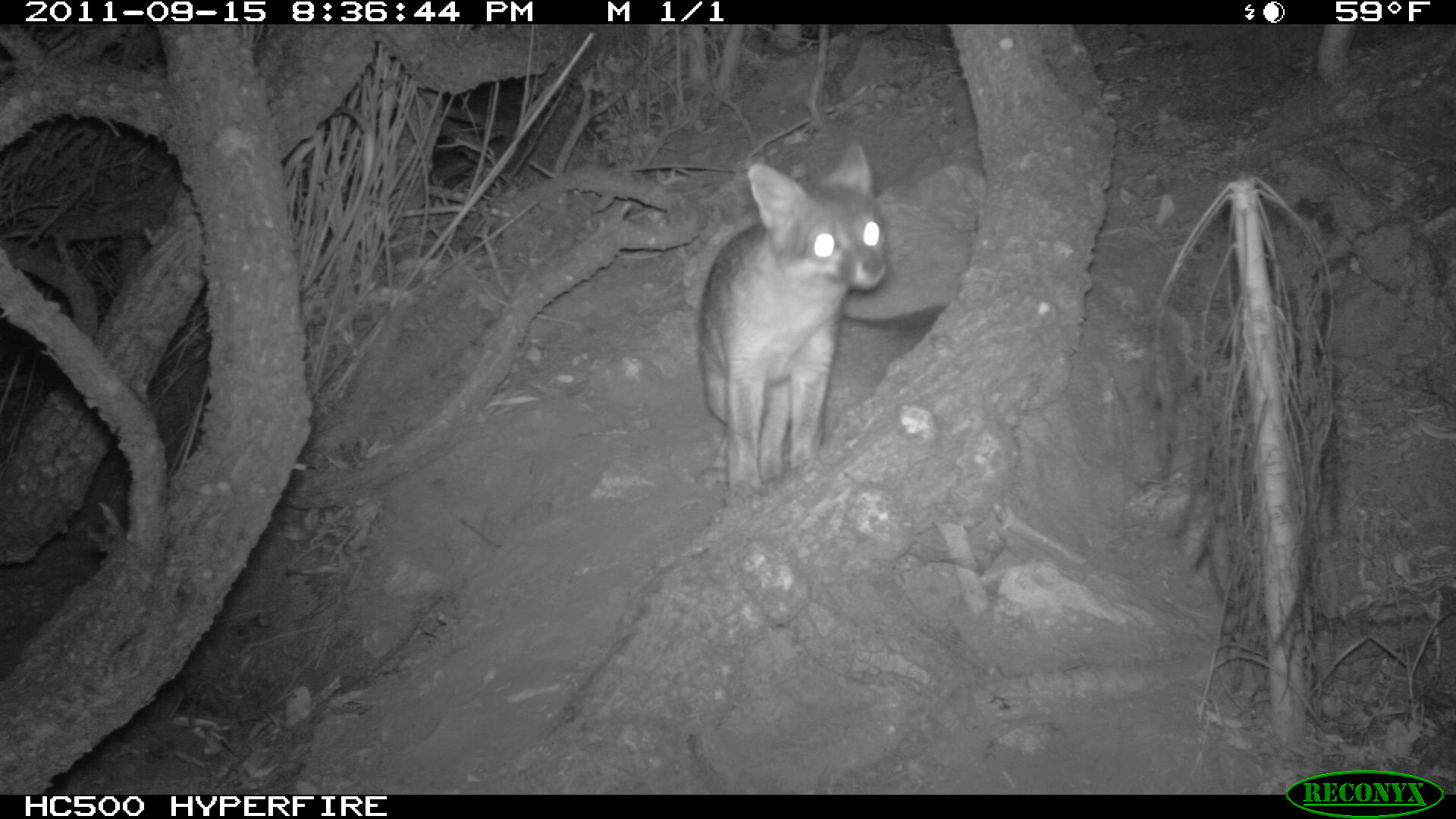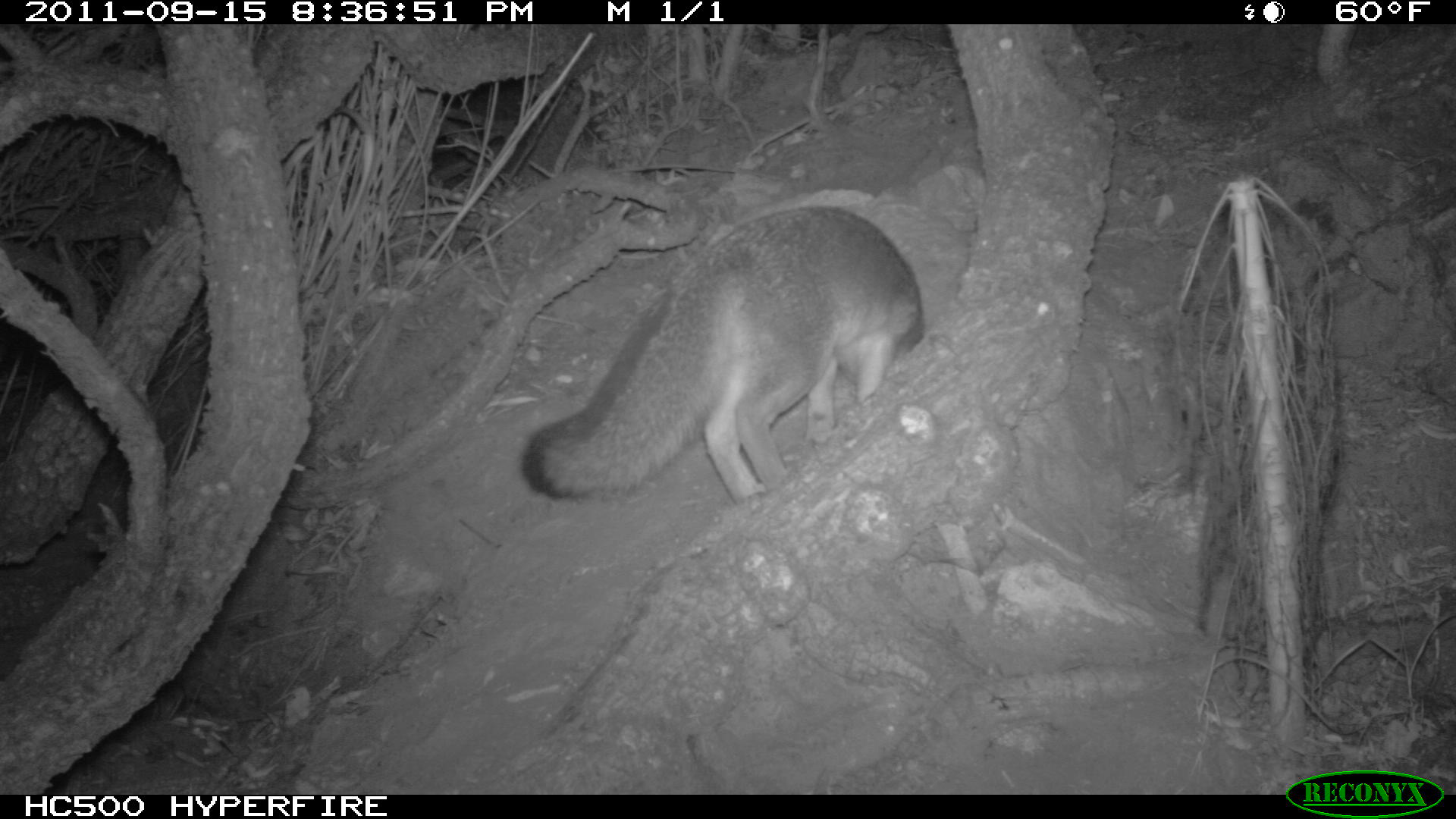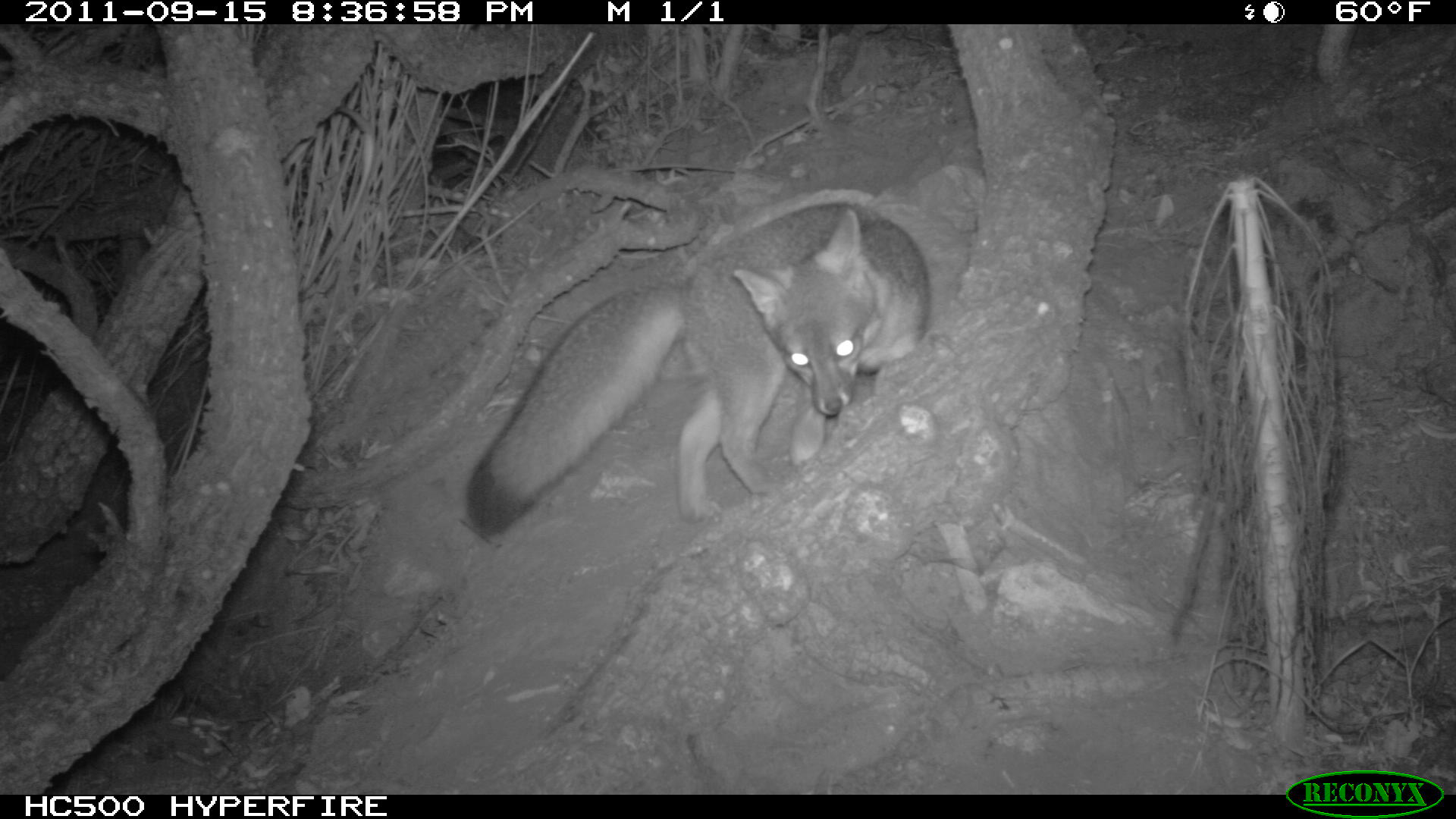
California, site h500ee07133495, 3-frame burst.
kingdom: Animalia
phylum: Chordata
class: Mammalia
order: Carnivora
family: Canidae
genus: Urocyon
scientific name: Urocyon littoralis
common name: island fox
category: fox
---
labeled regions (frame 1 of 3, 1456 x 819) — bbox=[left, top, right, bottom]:
fox: bbox=[695, 142, 893, 503]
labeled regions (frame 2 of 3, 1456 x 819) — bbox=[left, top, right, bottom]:
fox: bbox=[519, 205, 926, 505]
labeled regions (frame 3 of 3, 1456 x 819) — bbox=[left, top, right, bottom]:
fox: bbox=[467, 202, 928, 534]